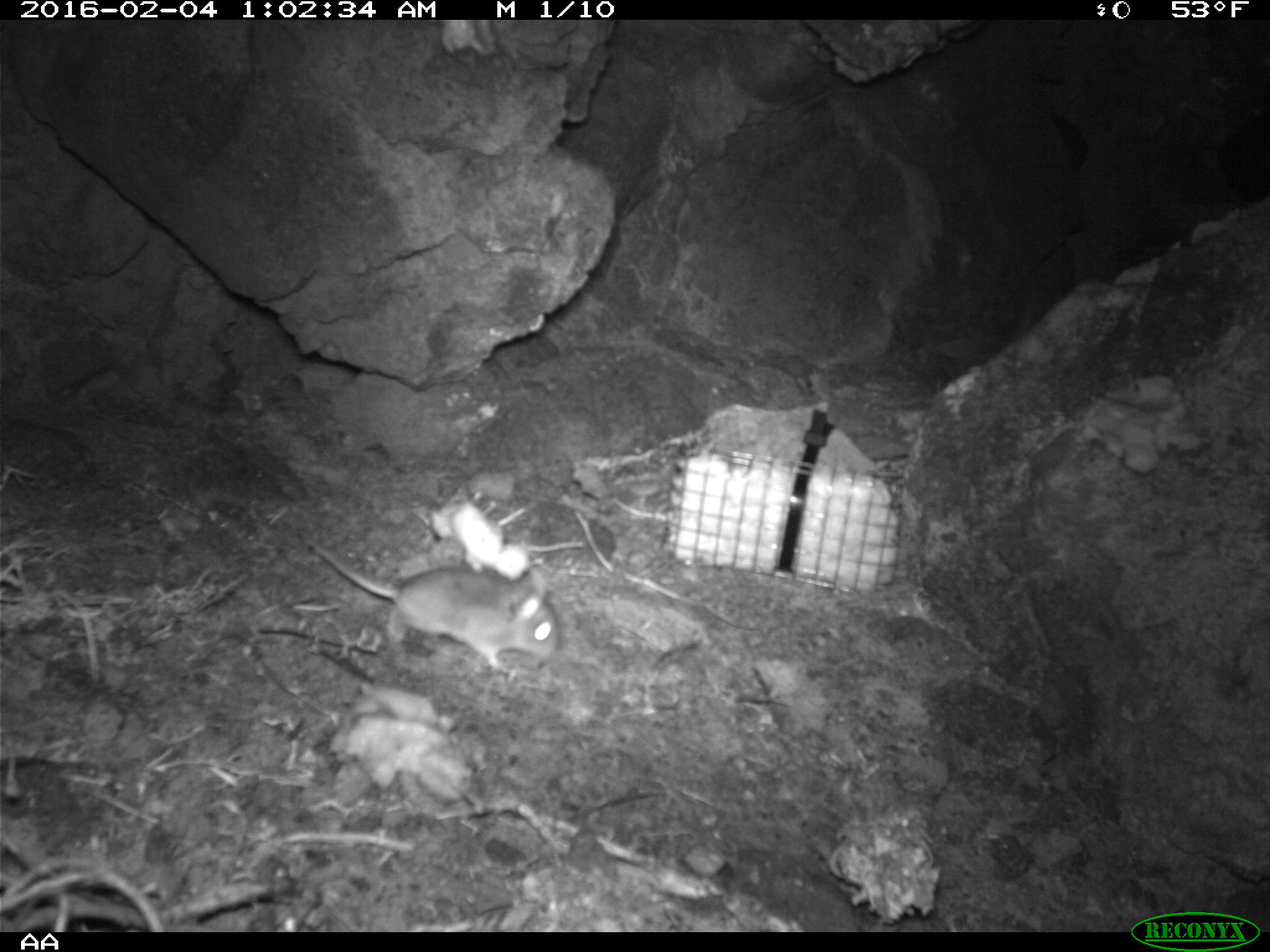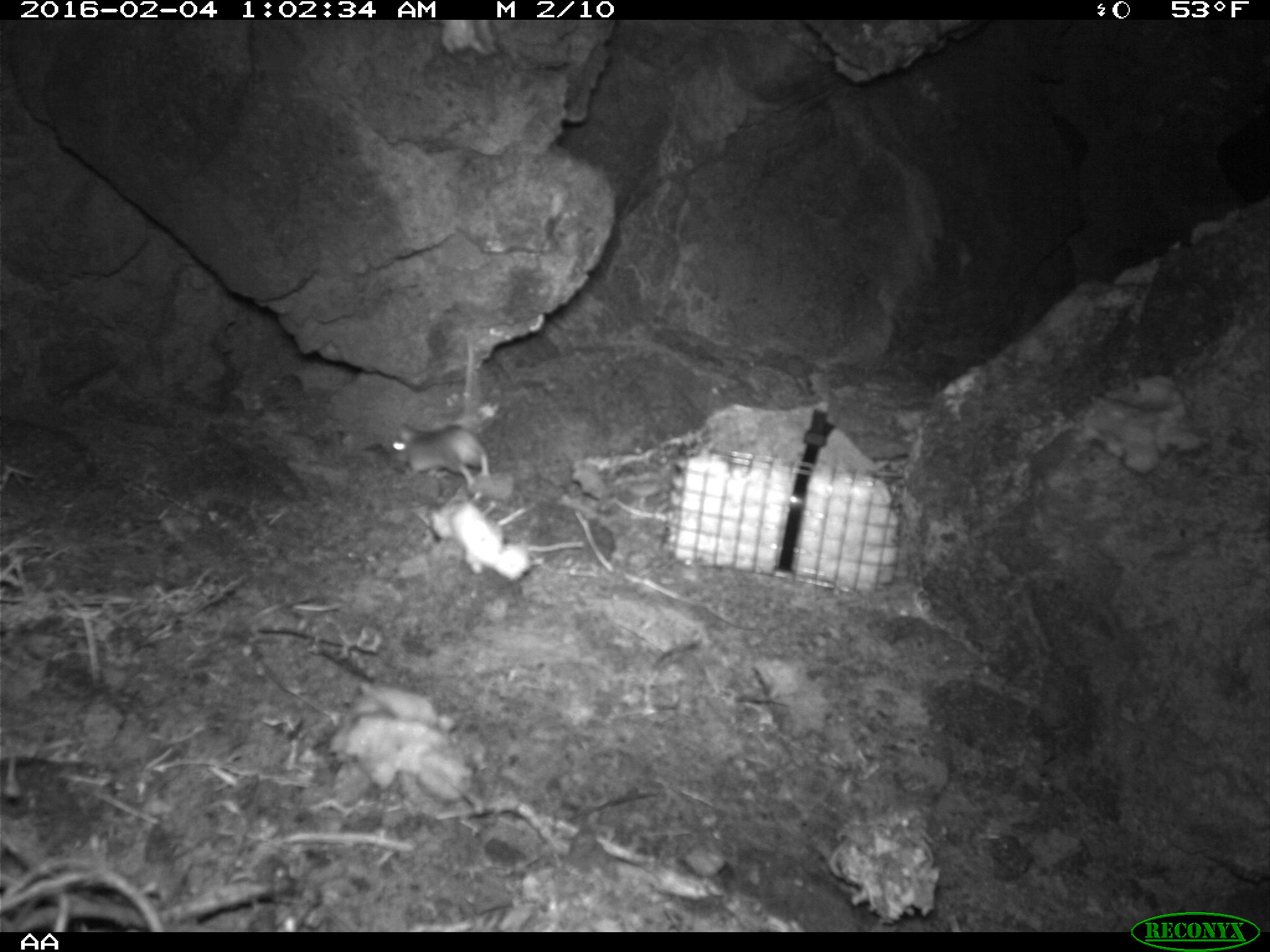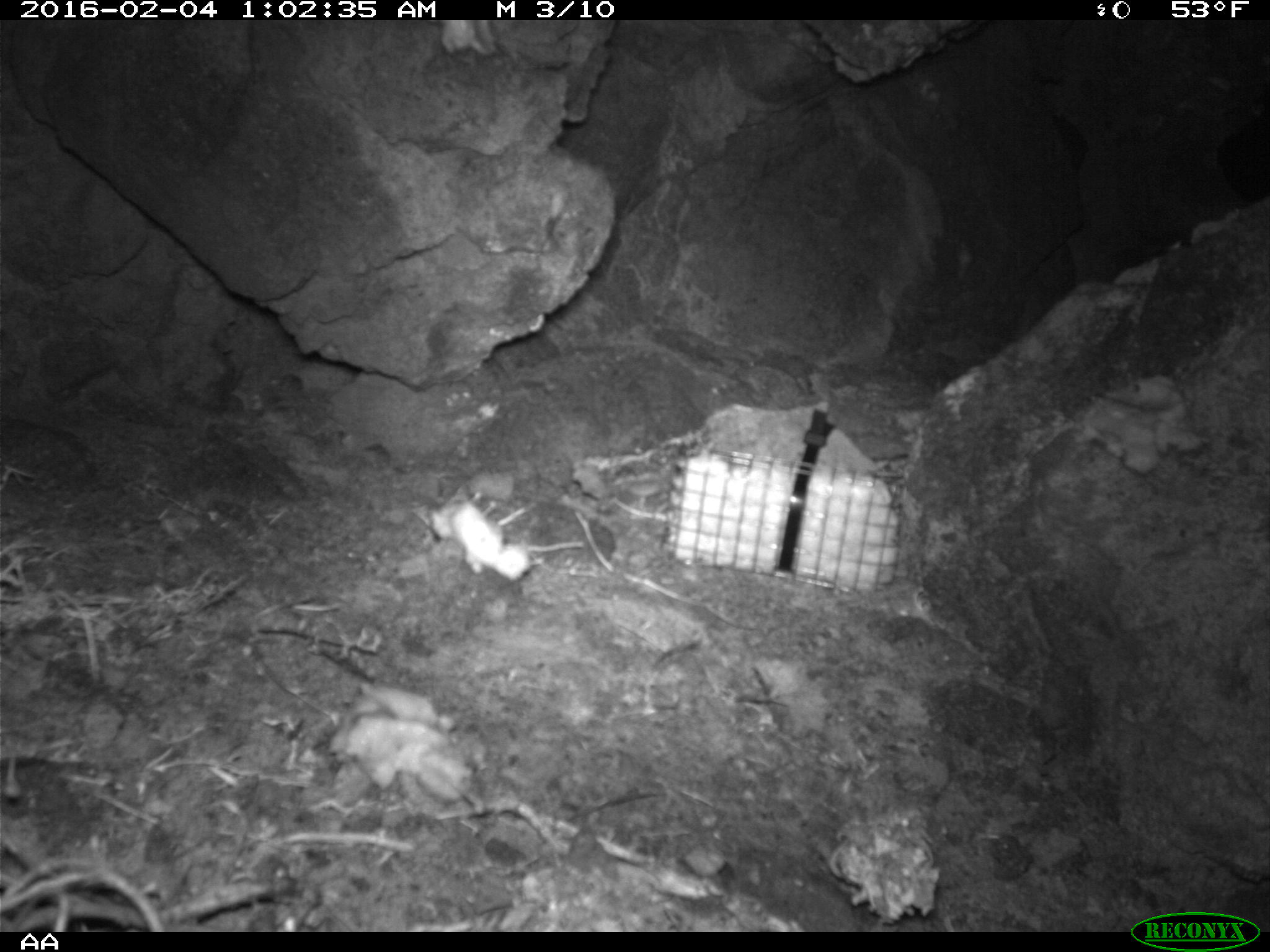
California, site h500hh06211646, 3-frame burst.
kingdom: Animalia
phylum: Chordata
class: Mammalia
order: Rodentia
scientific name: Rodentia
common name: rodent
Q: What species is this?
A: Rodent (Rodentia).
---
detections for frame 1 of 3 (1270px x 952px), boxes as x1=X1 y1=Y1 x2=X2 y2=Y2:
rodent: x1=310 y1=543 x2=560 y2=674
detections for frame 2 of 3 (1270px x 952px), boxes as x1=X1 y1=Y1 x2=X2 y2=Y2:
rodent: x1=388 y1=422 x2=491 y2=493